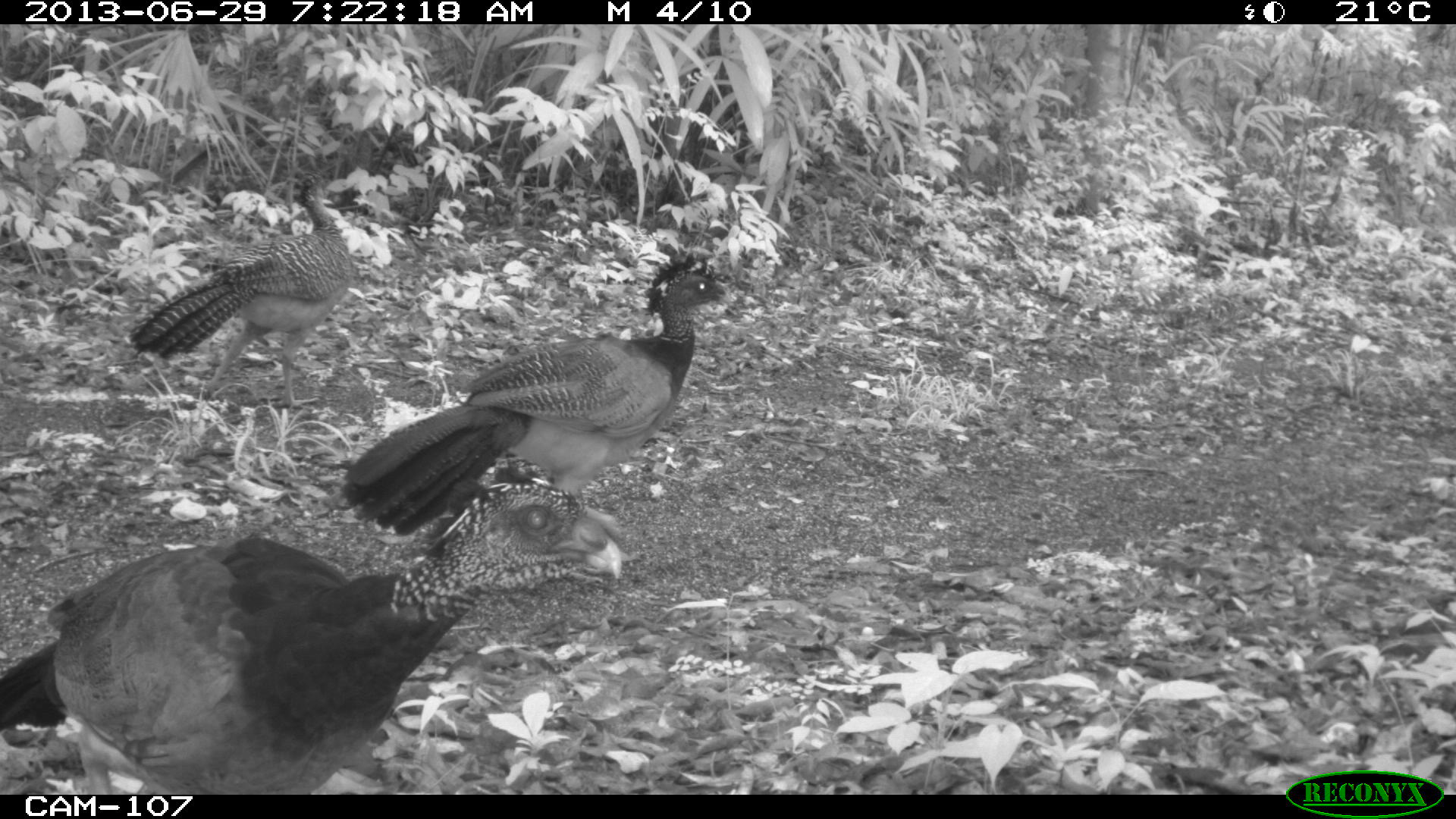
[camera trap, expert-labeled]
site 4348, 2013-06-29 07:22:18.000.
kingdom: Animalia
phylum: Chordata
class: Aves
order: Galliformes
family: Cracidae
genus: Crax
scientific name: Crax rubra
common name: great curassow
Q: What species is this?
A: Crax rubra (great curassow).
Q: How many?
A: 3.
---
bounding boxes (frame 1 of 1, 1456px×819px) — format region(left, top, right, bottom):
crax rubra: region(1, 446, 624, 794); region(338, 247, 737, 555); region(127, 169, 355, 411)